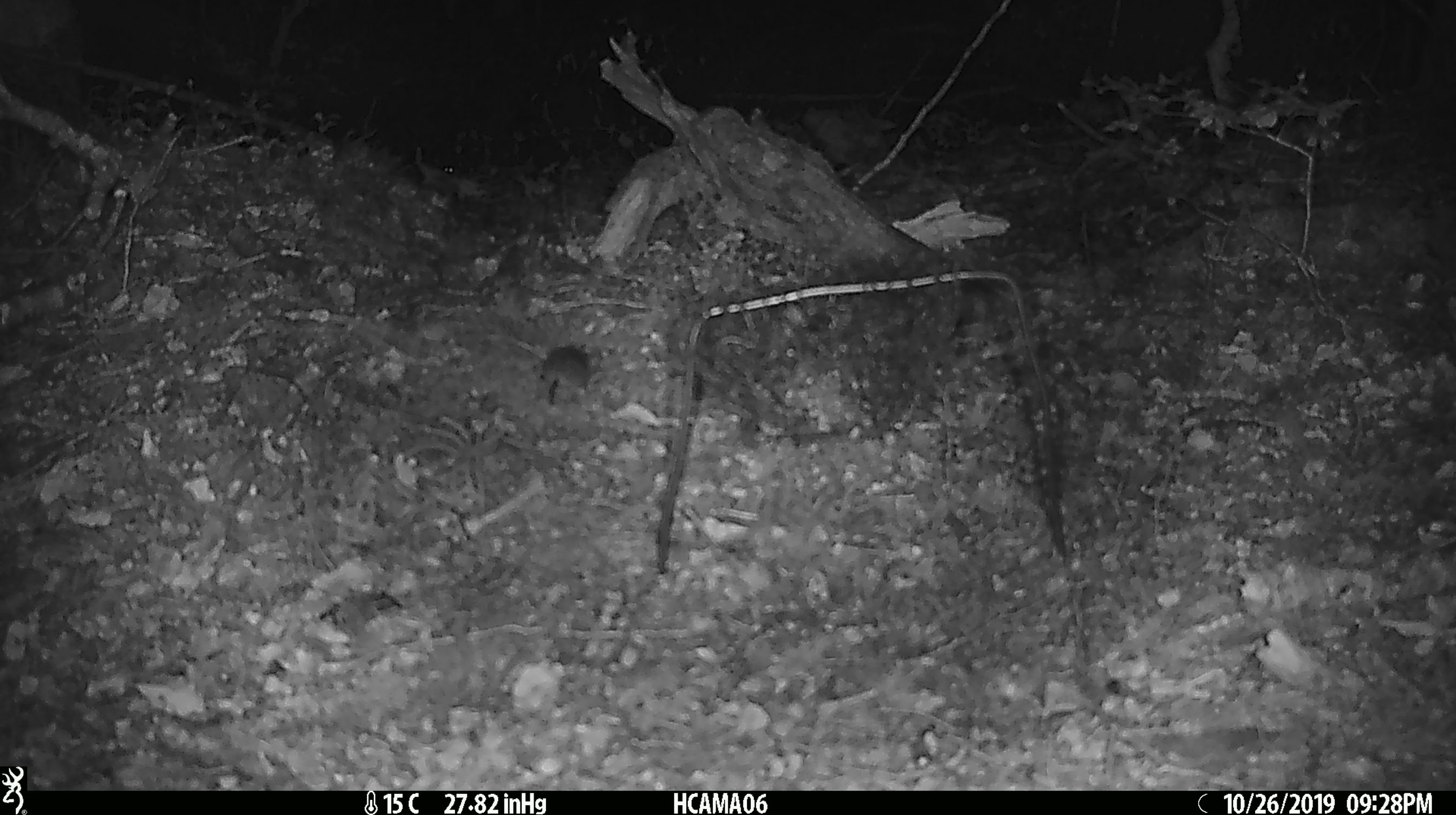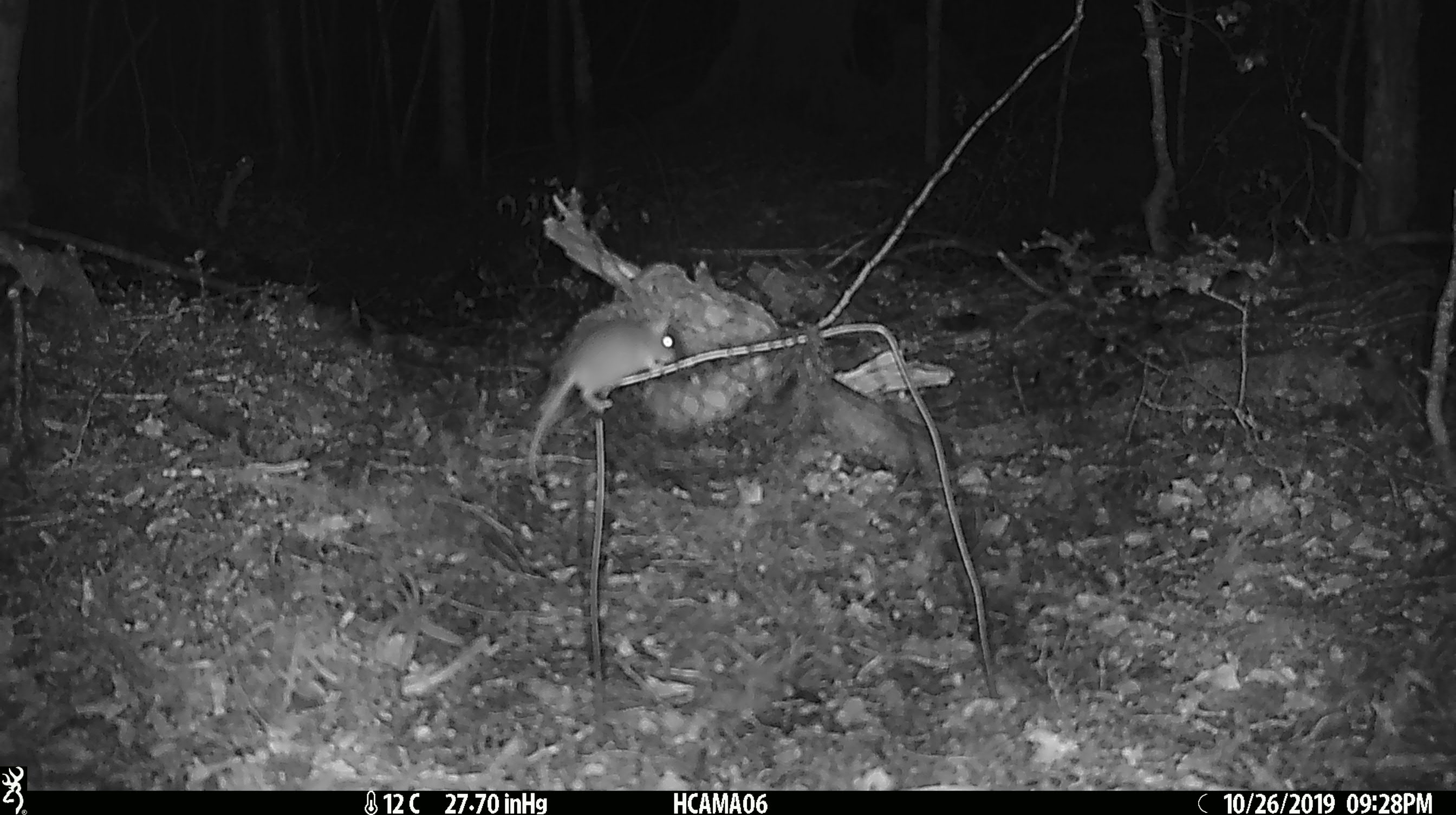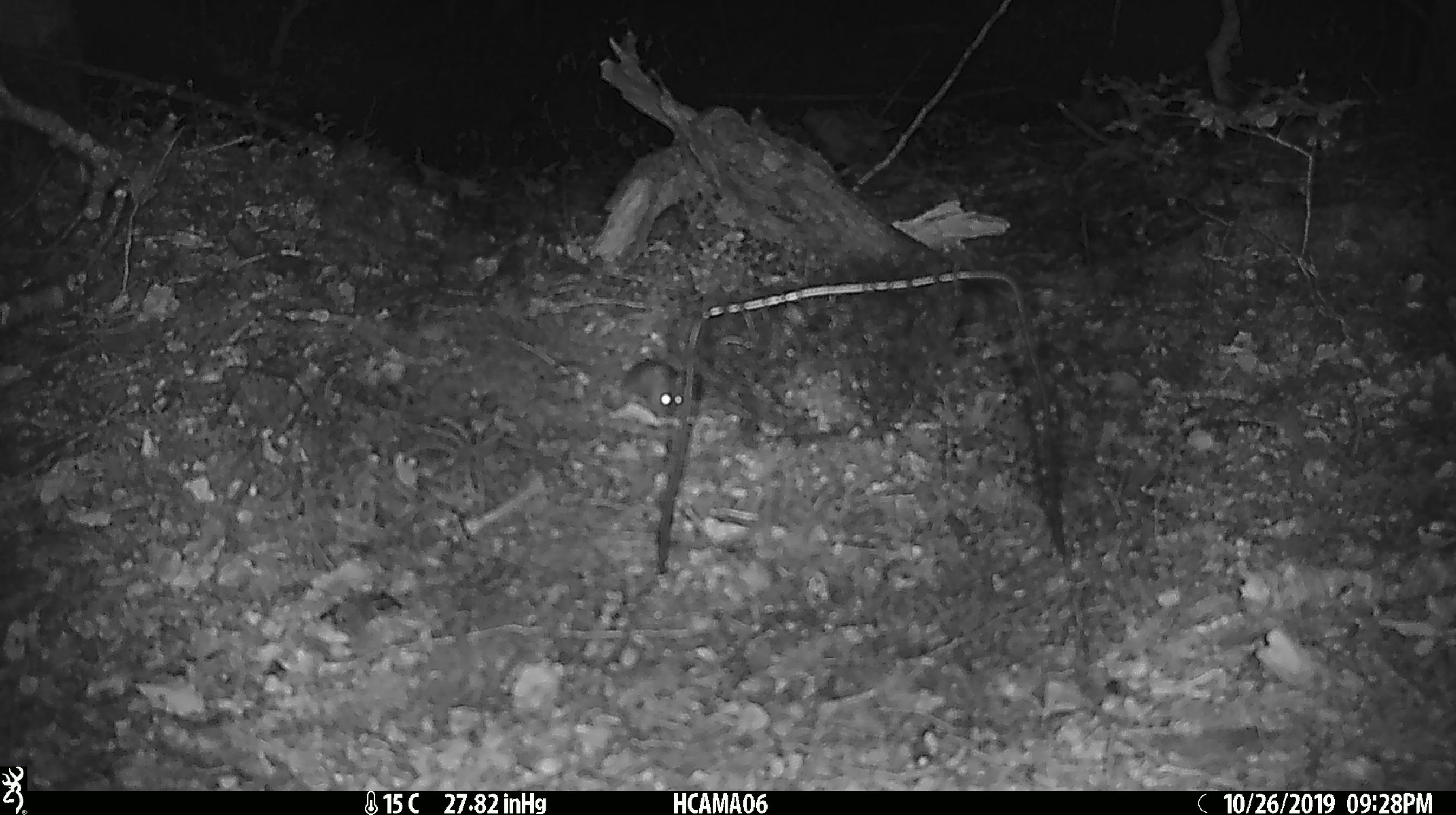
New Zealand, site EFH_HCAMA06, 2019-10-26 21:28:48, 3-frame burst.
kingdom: Animalia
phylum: Chordata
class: Mammalia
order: Rodentia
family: Muridae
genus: Mus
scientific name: Mus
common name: mouse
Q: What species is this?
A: Mouse (Mus).